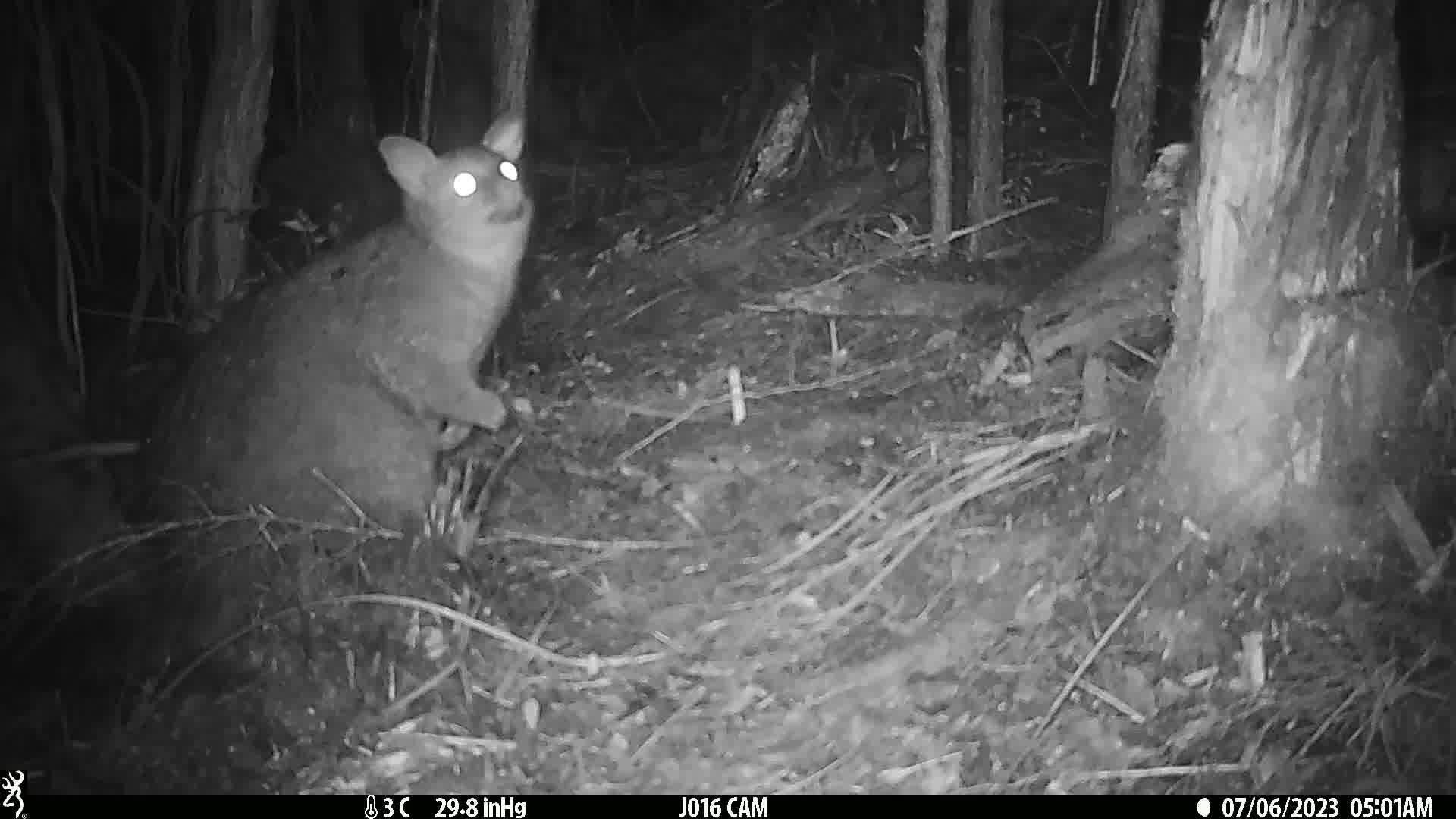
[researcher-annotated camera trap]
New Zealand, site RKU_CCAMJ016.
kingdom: Animalia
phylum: Chordata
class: Mammalia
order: Diprotodontia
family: Phalangeridae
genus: Trichosurus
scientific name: Trichosurus vulpecula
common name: common brushtail possum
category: possum